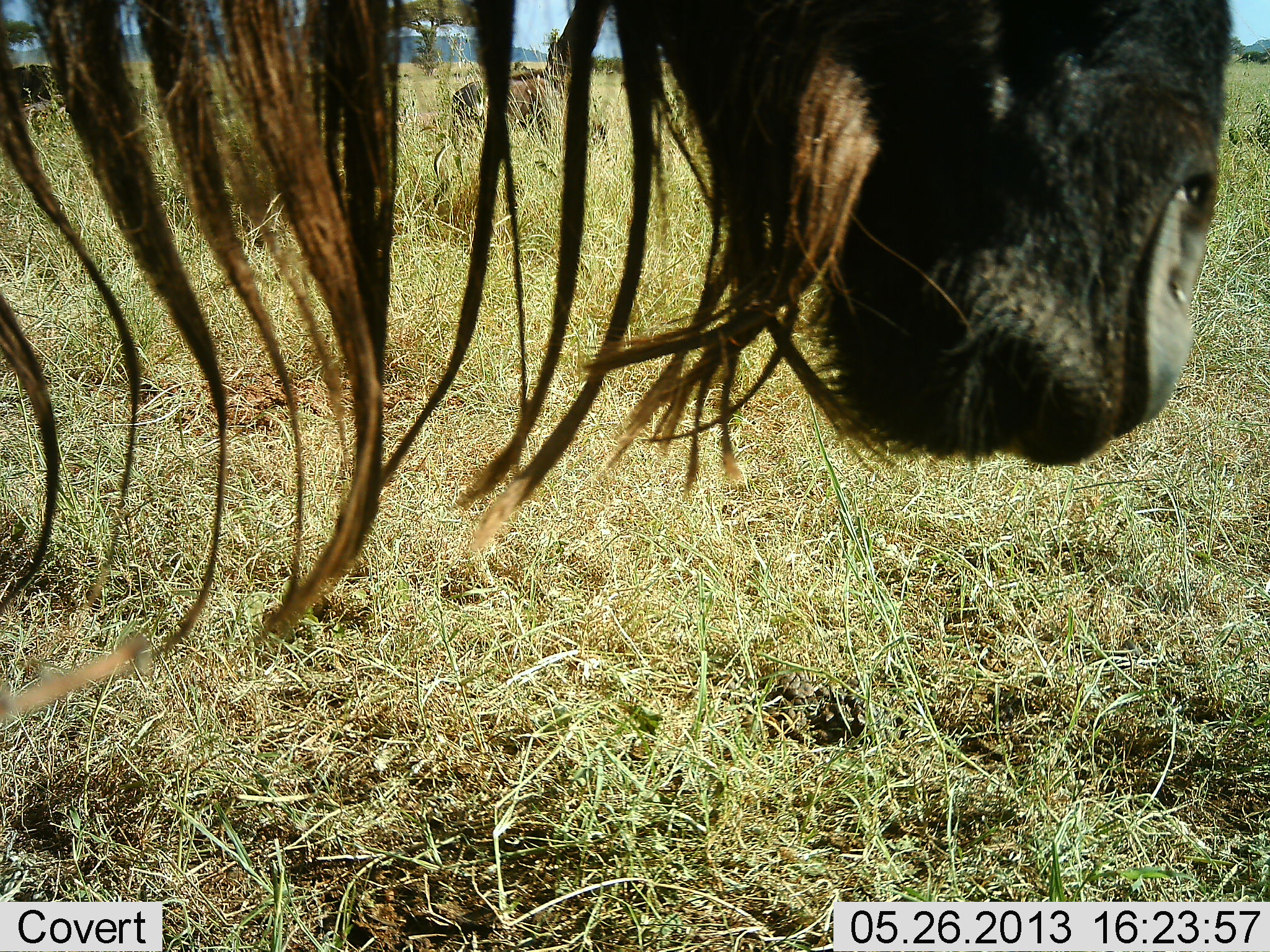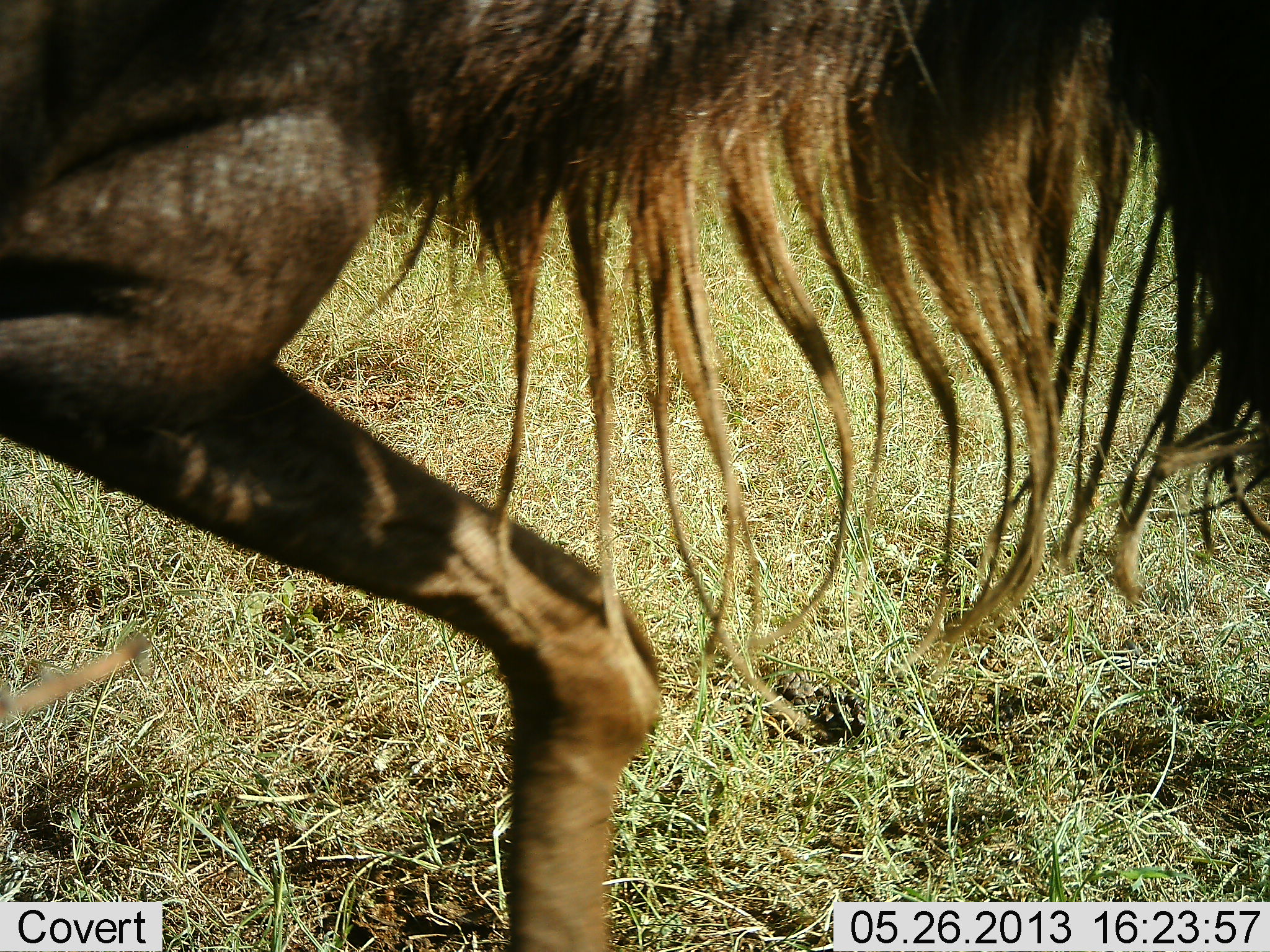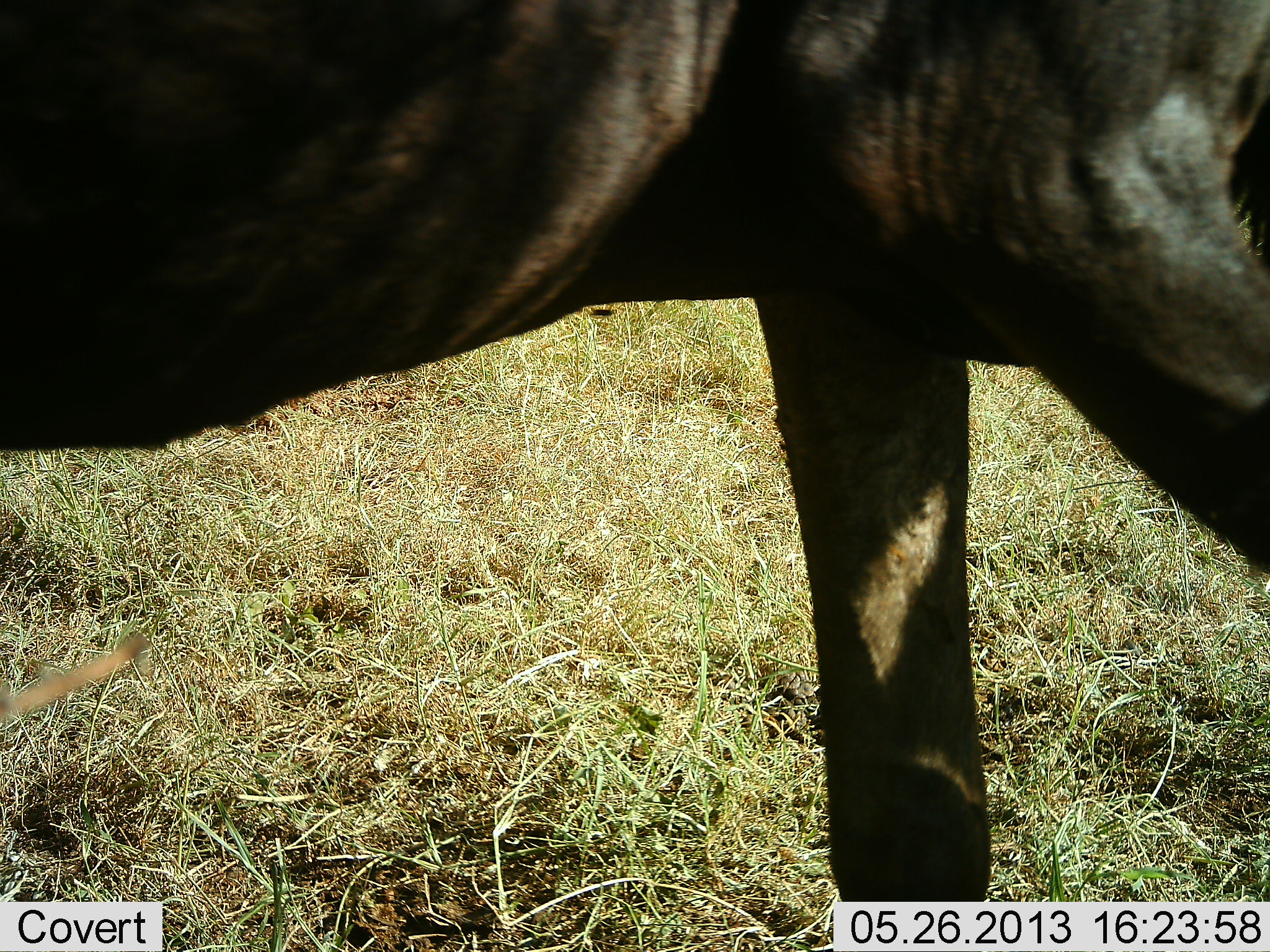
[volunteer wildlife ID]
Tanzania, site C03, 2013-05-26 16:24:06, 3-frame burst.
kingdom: Animalia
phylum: Chordata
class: Mammalia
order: Artiodactyla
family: Bovidae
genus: Connochaetes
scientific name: Connochaetes taurinus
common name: blue wildebeest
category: wildebeest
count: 1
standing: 19%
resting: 0%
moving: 90%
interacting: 0%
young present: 0%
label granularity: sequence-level